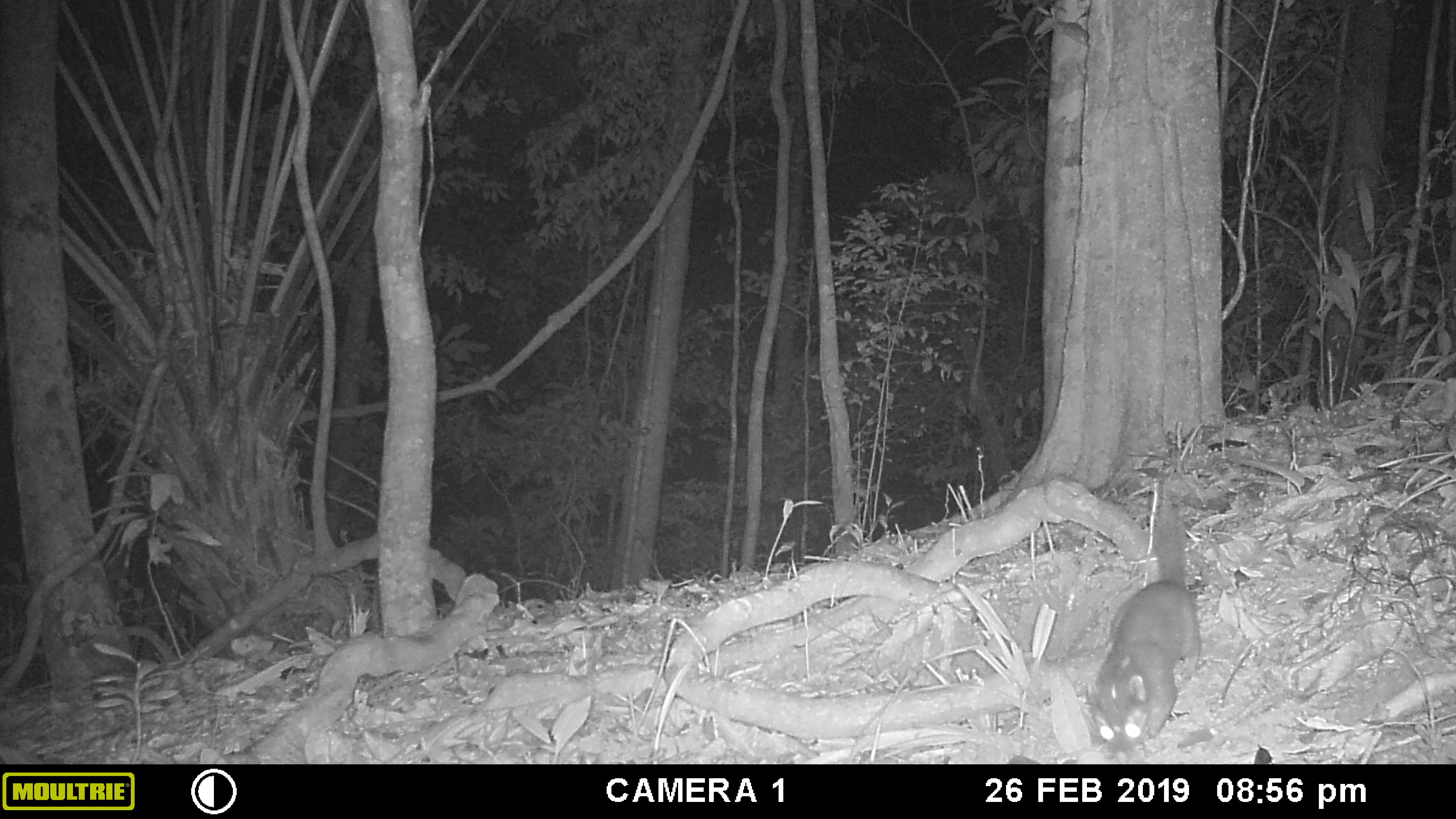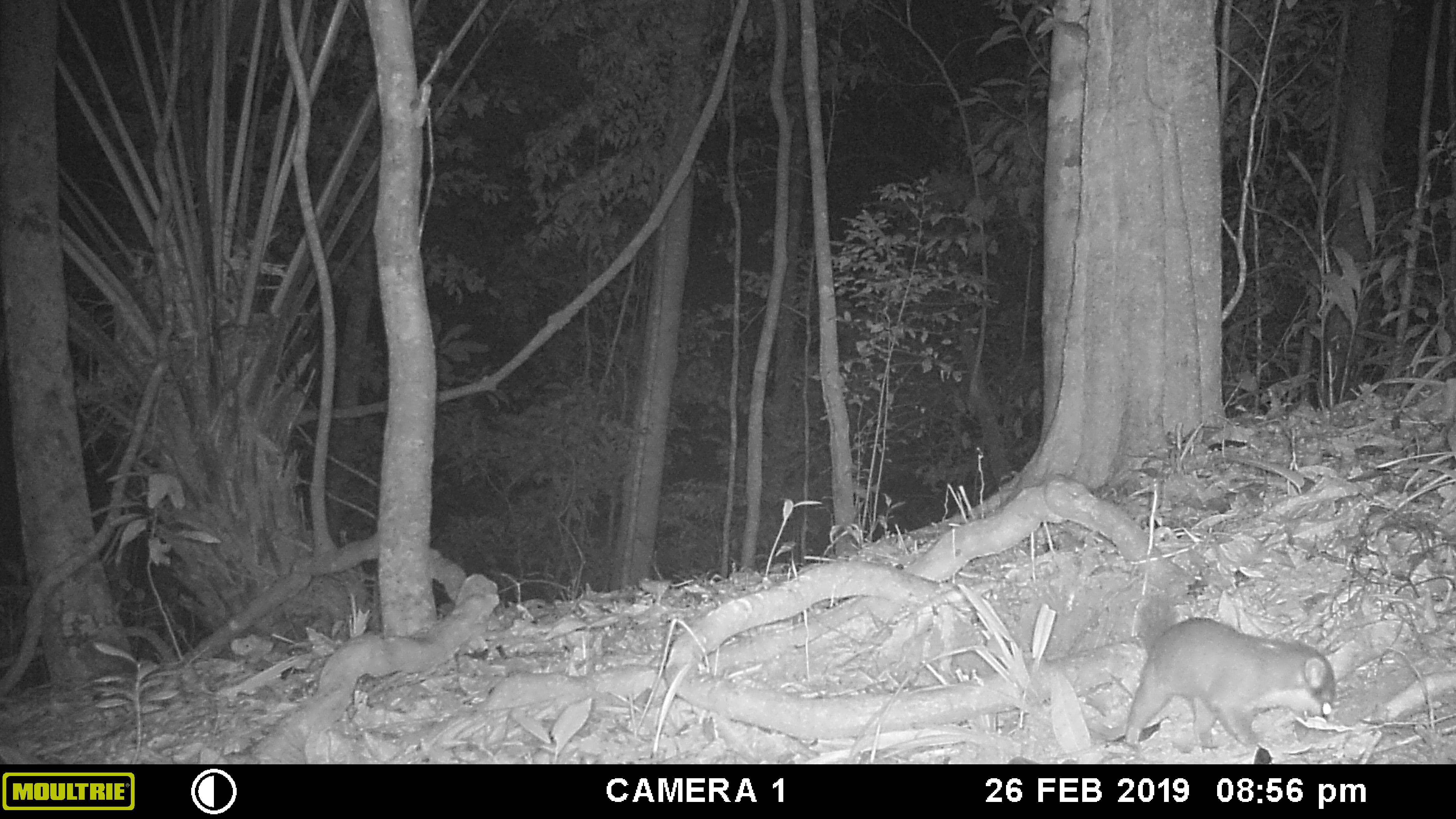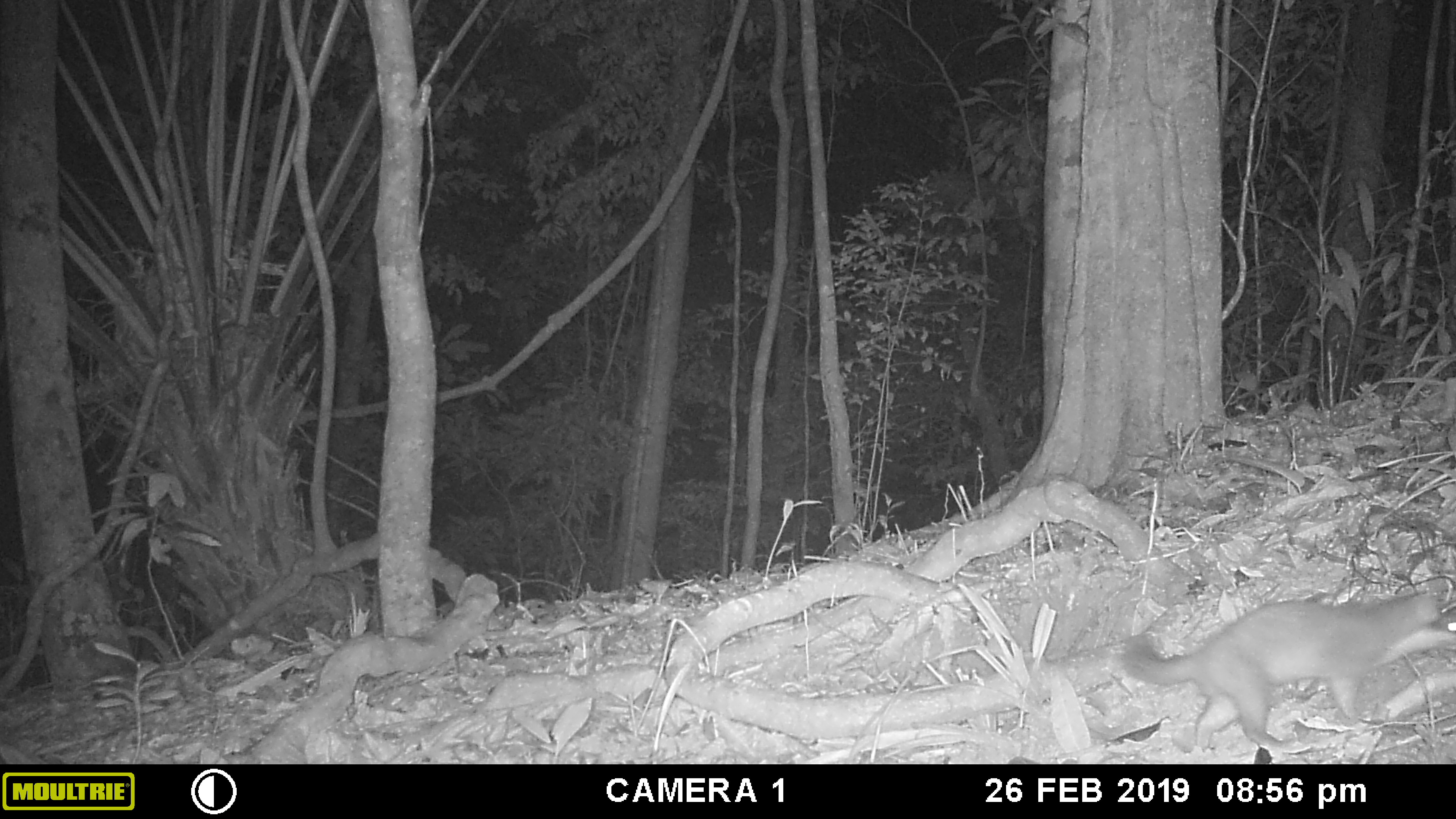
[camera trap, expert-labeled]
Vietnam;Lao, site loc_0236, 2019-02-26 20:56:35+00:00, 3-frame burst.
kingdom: Animalia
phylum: Chordata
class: Mammalia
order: Carnivora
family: Mustelidae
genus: Melogale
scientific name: Melogale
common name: ferret badger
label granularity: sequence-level